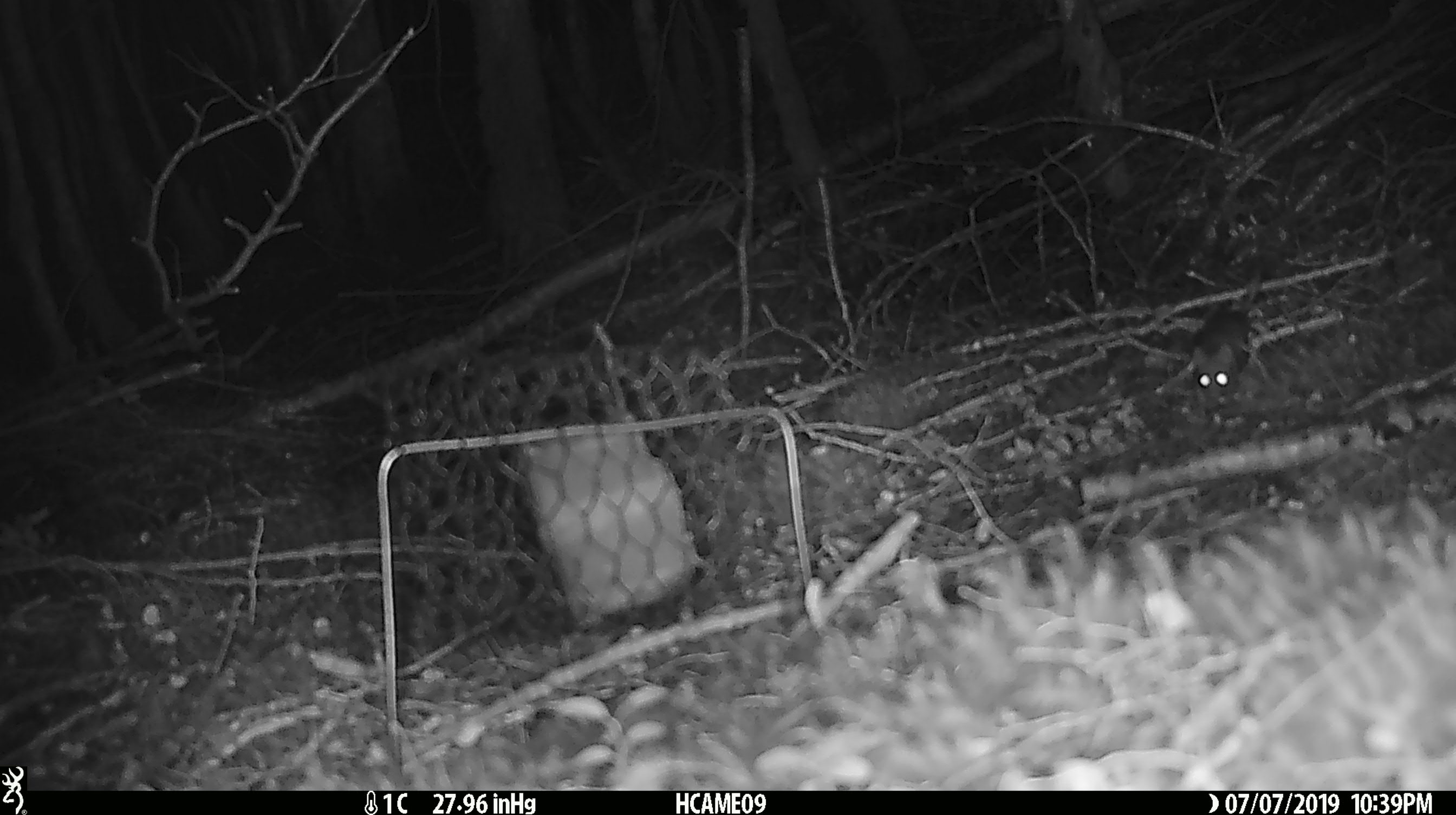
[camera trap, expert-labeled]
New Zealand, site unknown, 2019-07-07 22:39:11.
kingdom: Animalia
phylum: Chordata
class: Mammalia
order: Rodentia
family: Muridae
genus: Mus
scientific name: Mus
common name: mouse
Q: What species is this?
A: Mouse (Mus).